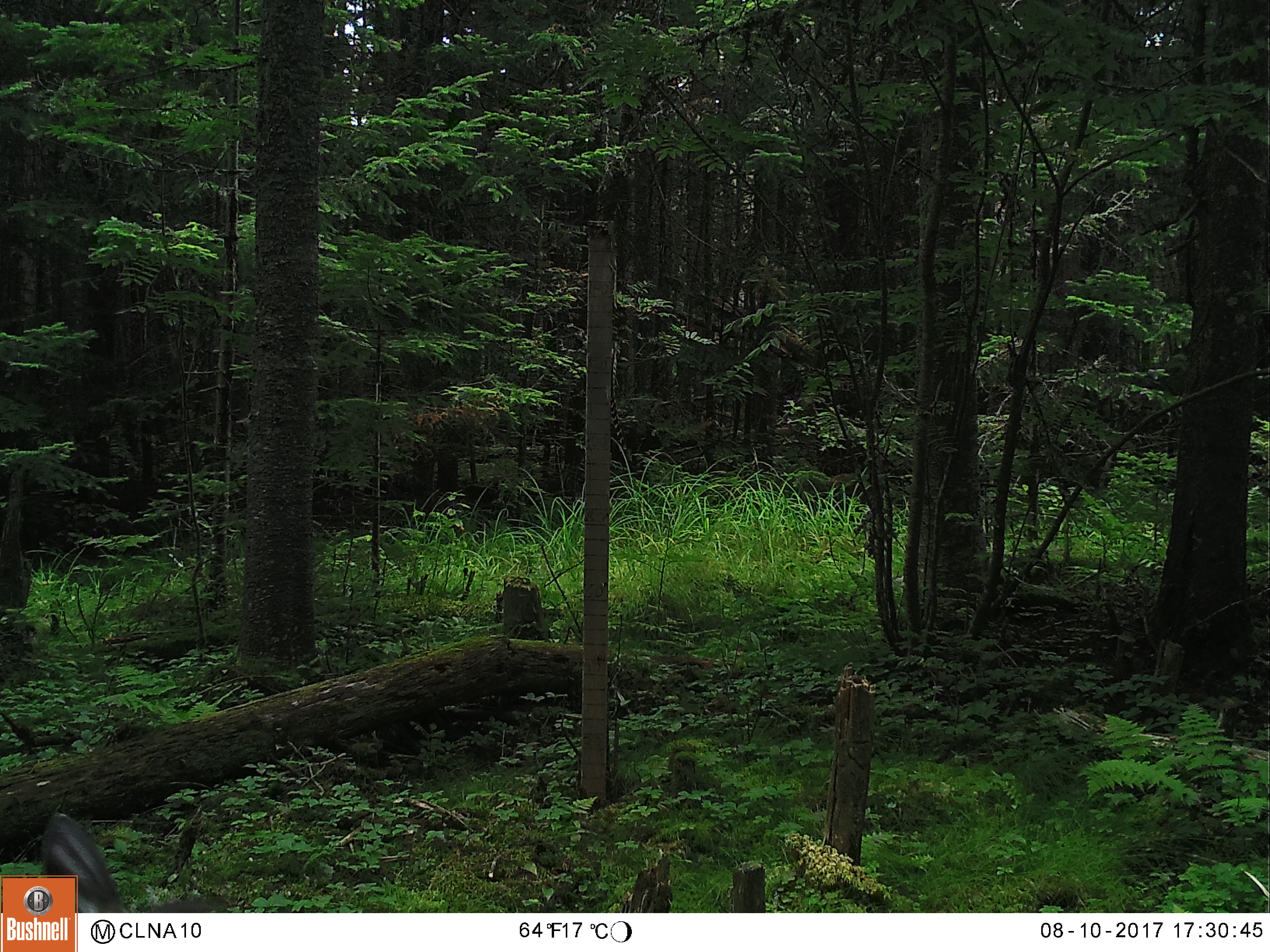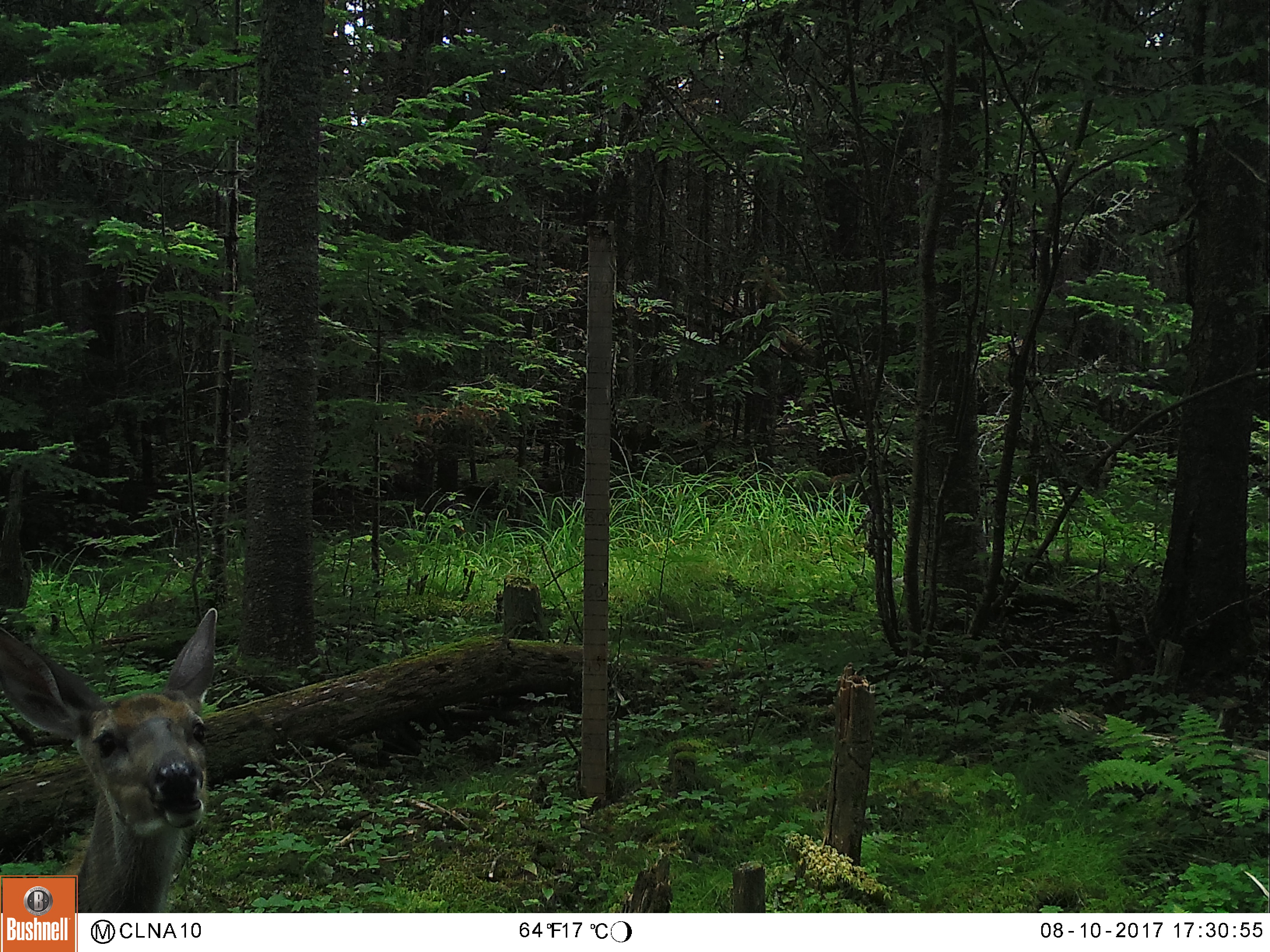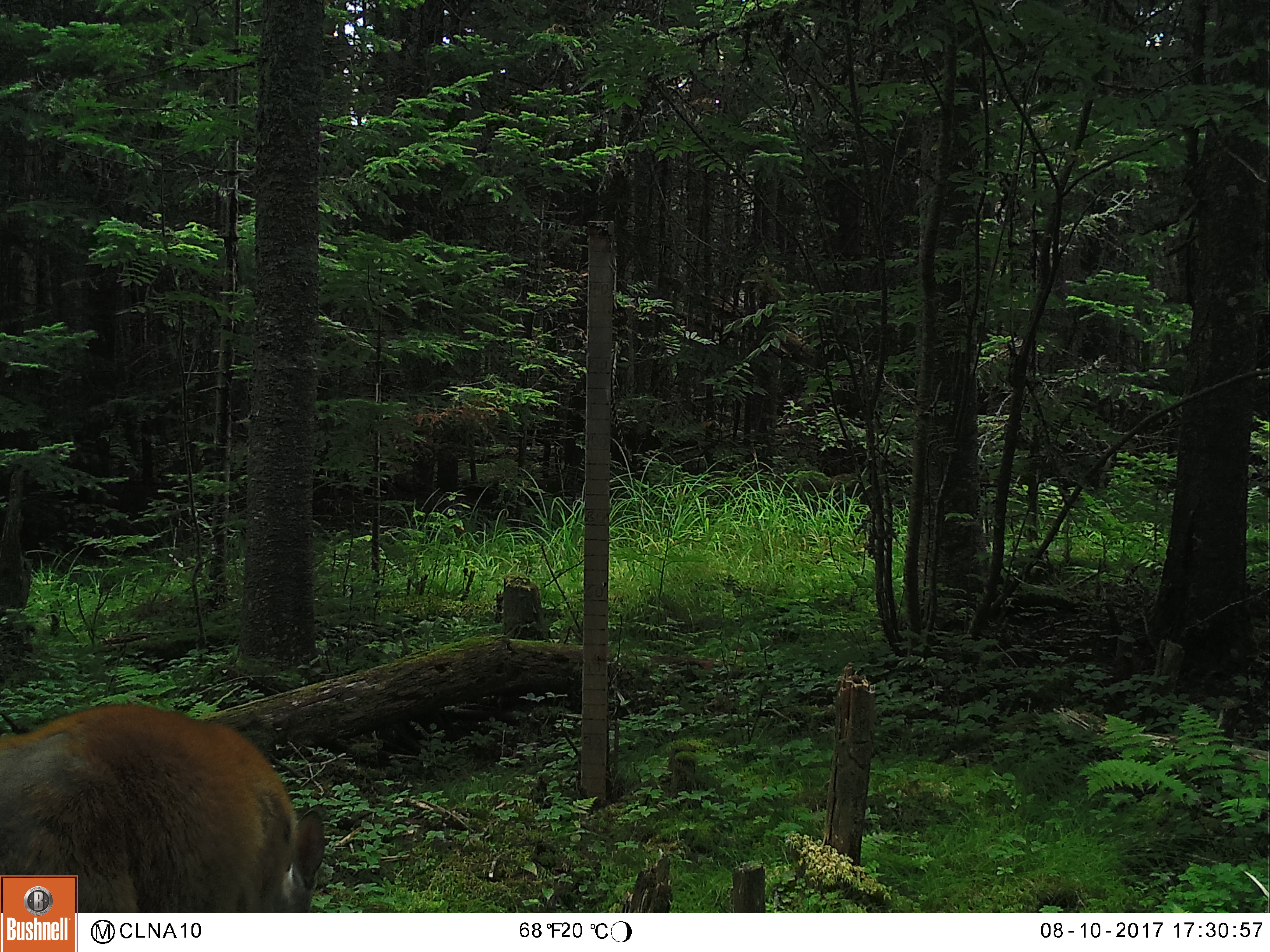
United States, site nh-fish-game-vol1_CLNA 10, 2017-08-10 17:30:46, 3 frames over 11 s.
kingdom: Animalia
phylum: Chordata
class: Mammalia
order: Artiodactyla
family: Cervidae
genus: Odocoileus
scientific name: Odocoileus virginianus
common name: white-tailed deer